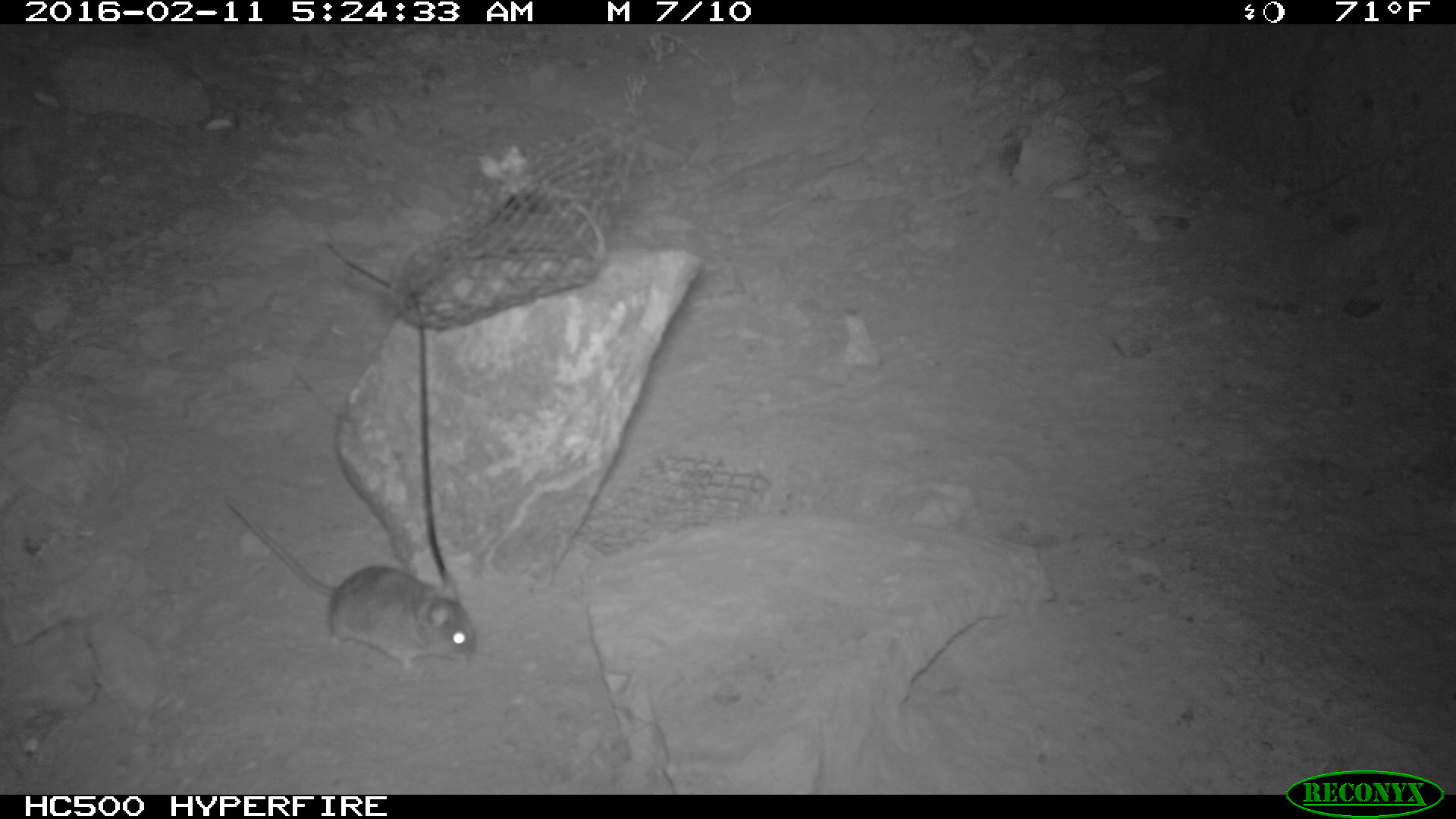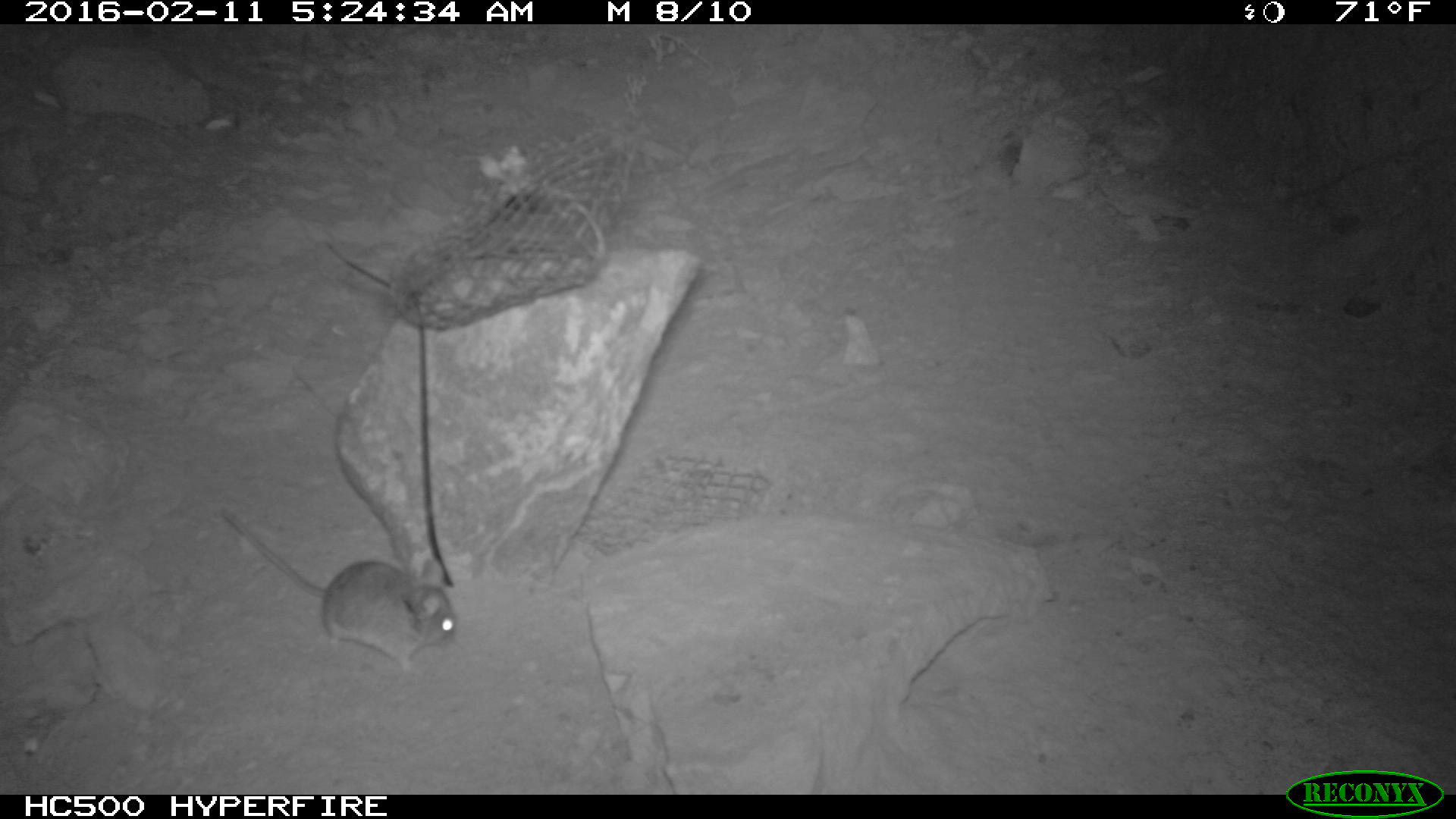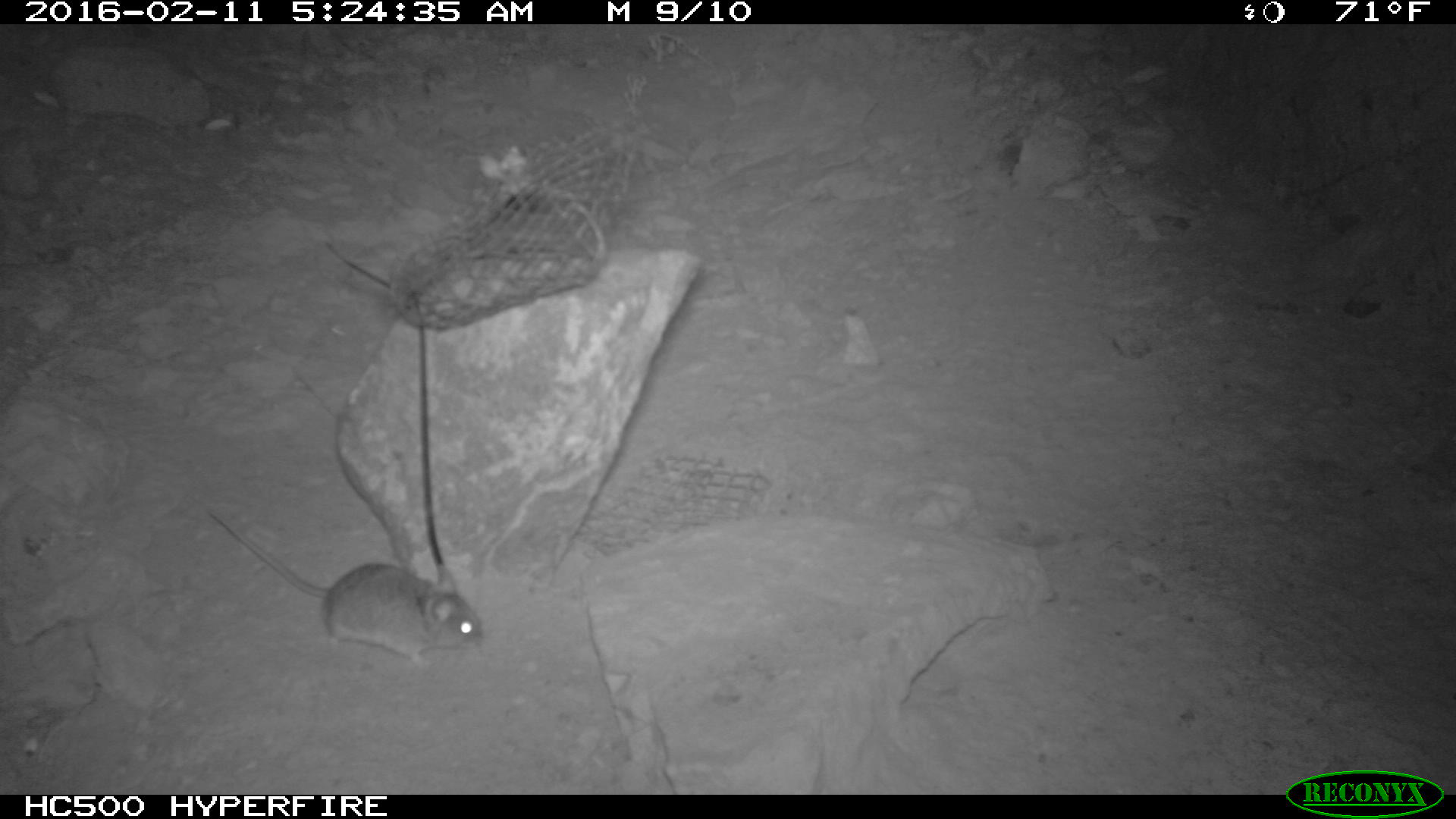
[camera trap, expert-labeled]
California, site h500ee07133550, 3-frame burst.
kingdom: Animalia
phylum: Chordata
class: Mammalia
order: Rodentia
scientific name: Rodentia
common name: rodent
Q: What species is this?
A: Rodent (Rodentia).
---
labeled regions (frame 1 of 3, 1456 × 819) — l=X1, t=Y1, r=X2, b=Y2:
rodent: l=225, t=496, r=475, b=669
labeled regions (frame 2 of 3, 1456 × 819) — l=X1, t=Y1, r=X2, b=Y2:
rodent: l=219, t=508, r=458, b=671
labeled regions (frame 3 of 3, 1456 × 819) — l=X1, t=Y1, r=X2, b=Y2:
rodent: l=206, t=508, r=486, b=669